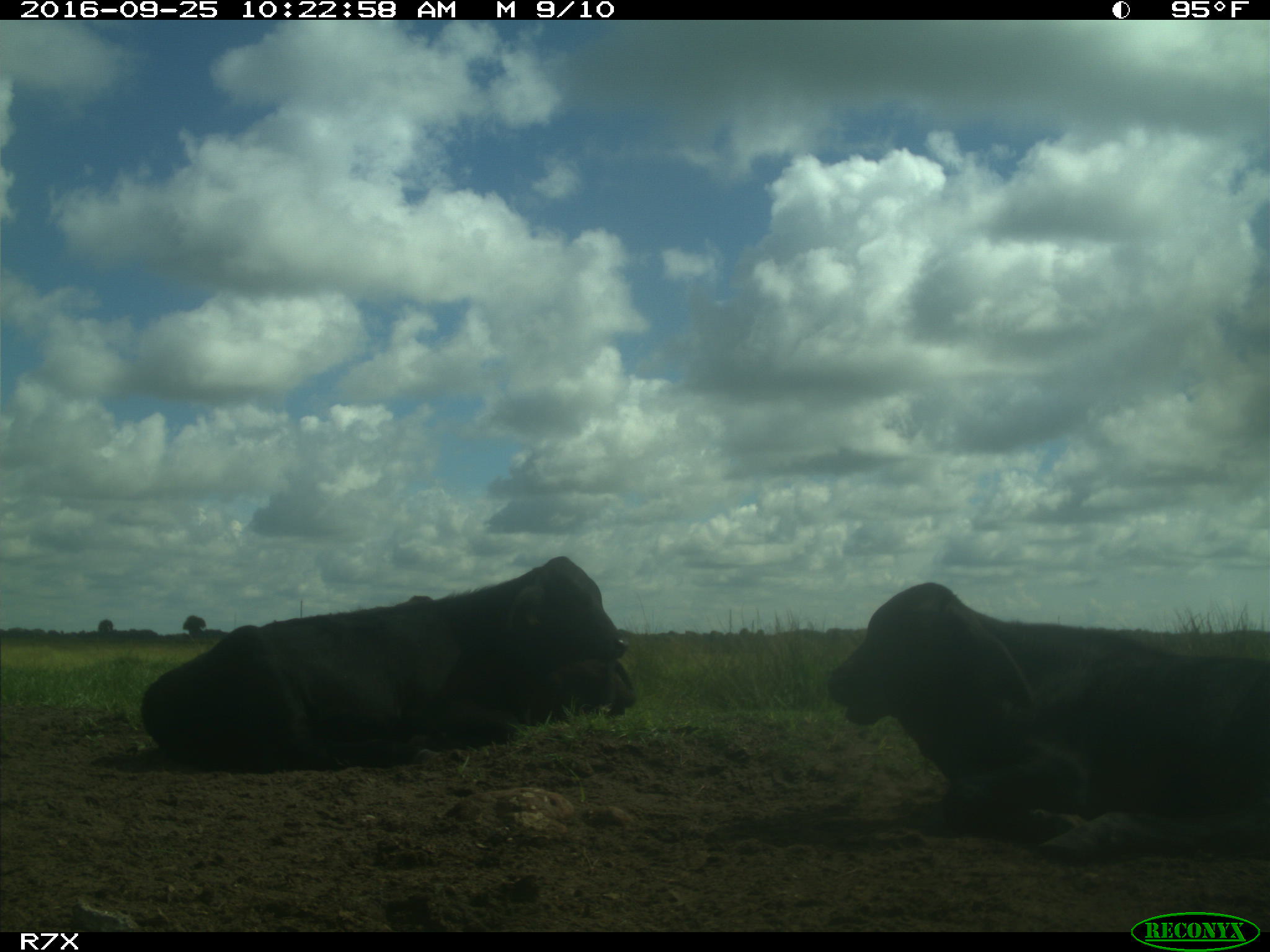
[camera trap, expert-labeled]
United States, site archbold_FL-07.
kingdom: Animalia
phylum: Chordata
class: Mammalia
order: Artiodactyla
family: Bovidae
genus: Bos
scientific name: Bos taurus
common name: domestic cow